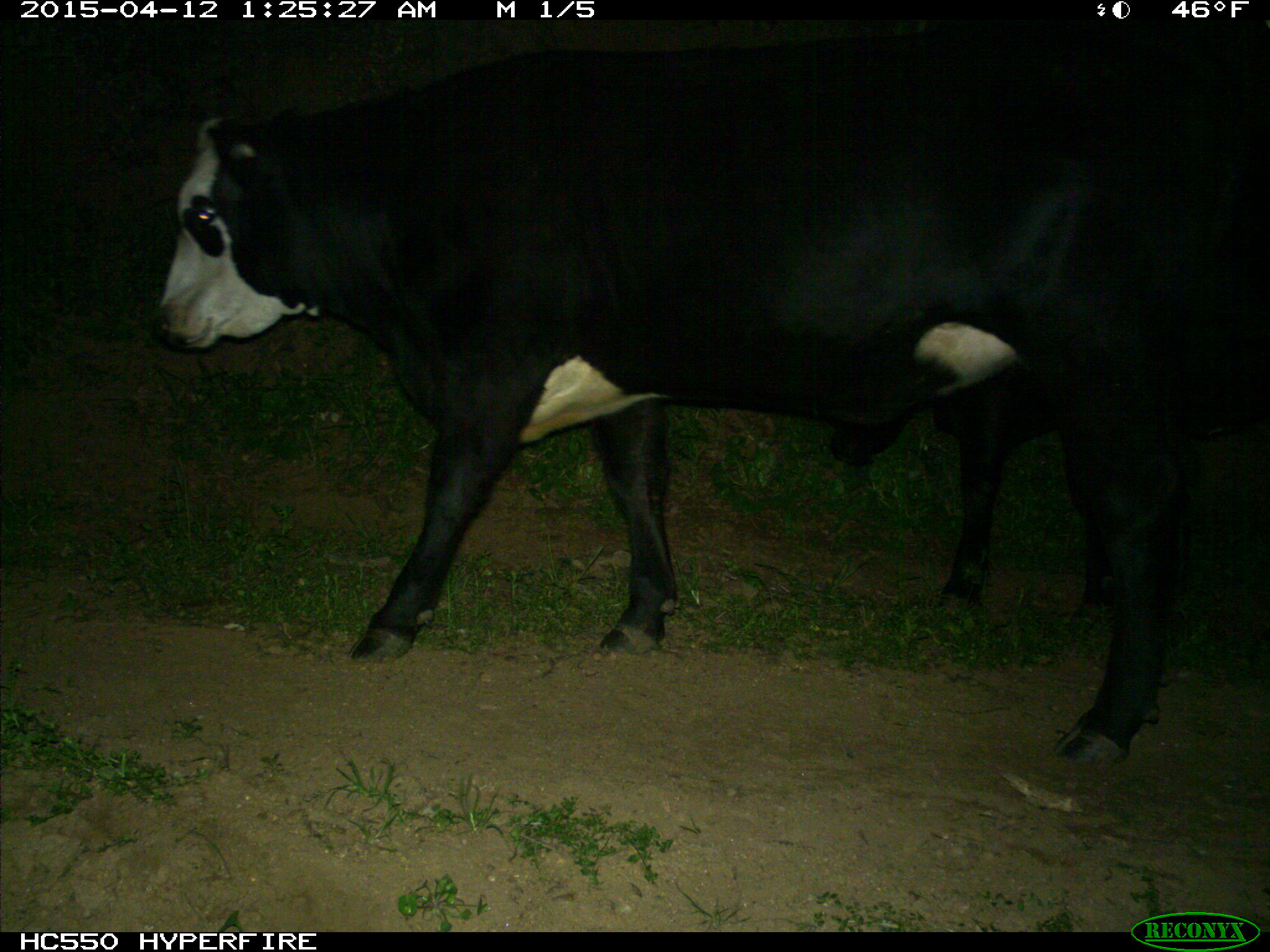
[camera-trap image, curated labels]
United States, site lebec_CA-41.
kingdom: Animalia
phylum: Chordata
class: Mammalia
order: Artiodactyla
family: Bovidae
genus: Bos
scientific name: Bos taurus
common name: domestic cow